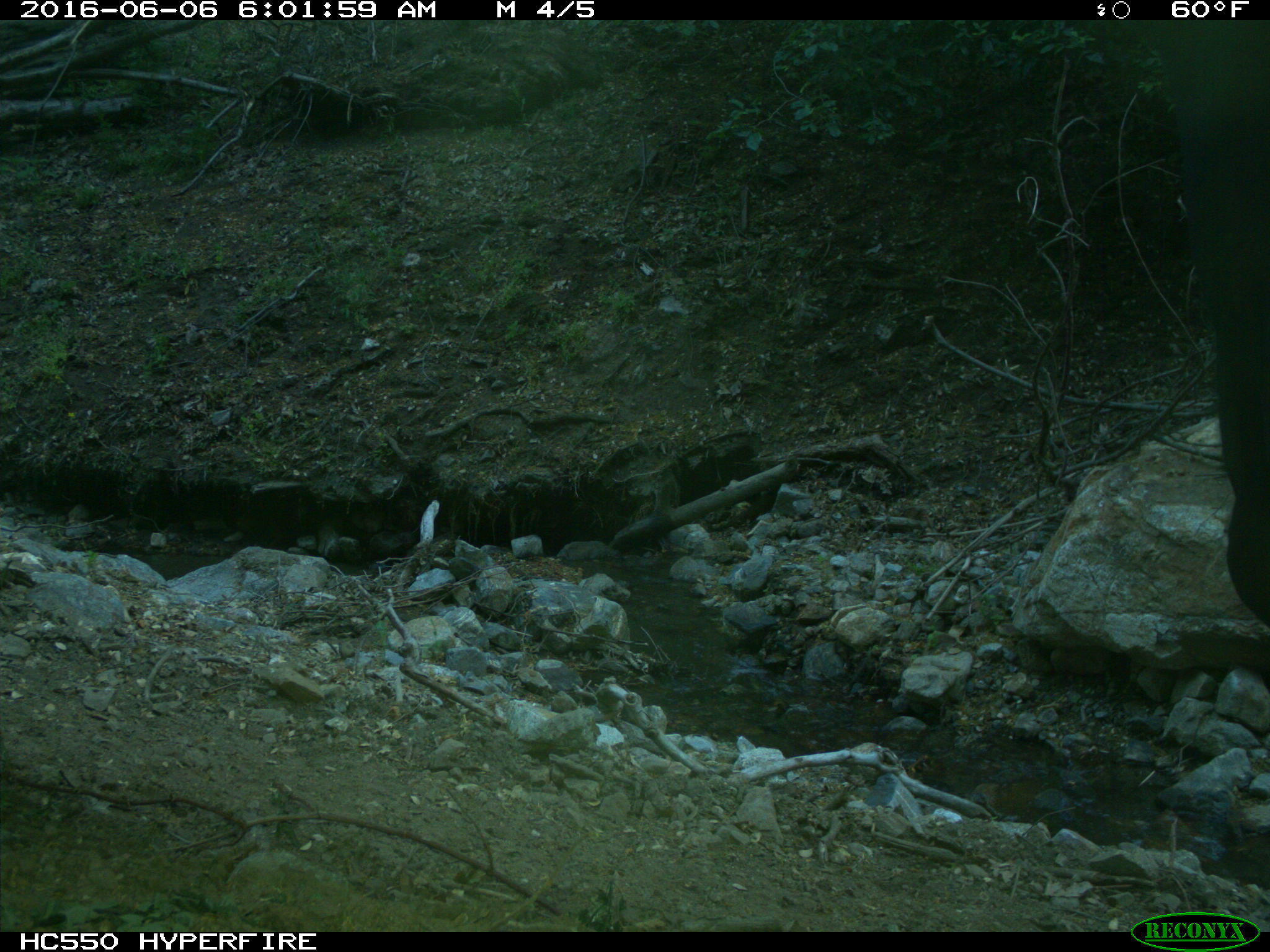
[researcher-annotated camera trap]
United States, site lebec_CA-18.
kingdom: Animalia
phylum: Chordata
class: Mammalia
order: Artiodactyla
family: Bovidae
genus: Bos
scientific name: Bos taurus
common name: domestic cow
Bos taurus (domestic cow).